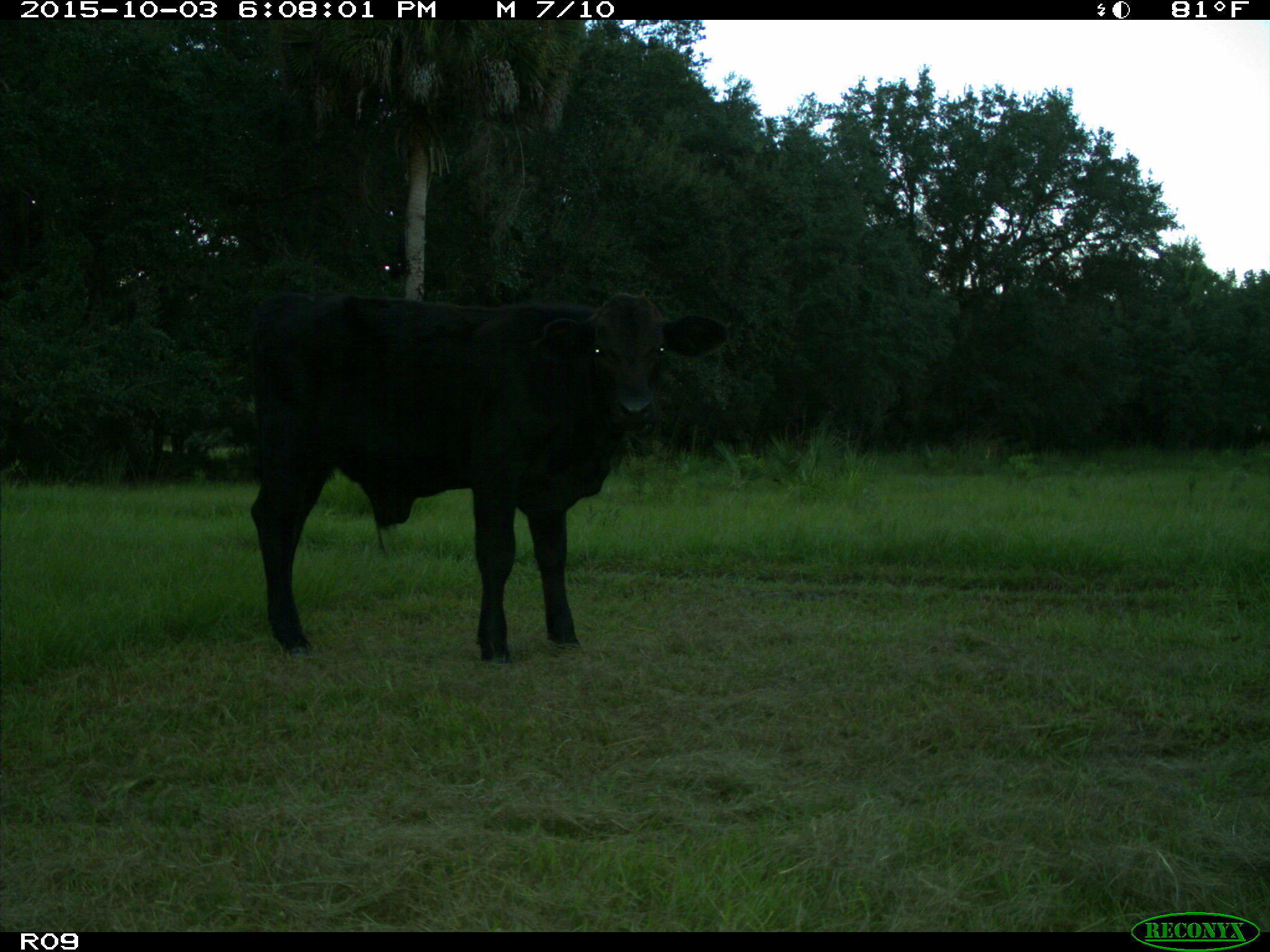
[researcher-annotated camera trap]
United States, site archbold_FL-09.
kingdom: Animalia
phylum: Chordata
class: Mammalia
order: Artiodactyla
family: Bovidae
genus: Bos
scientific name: Bos taurus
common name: domestic cow